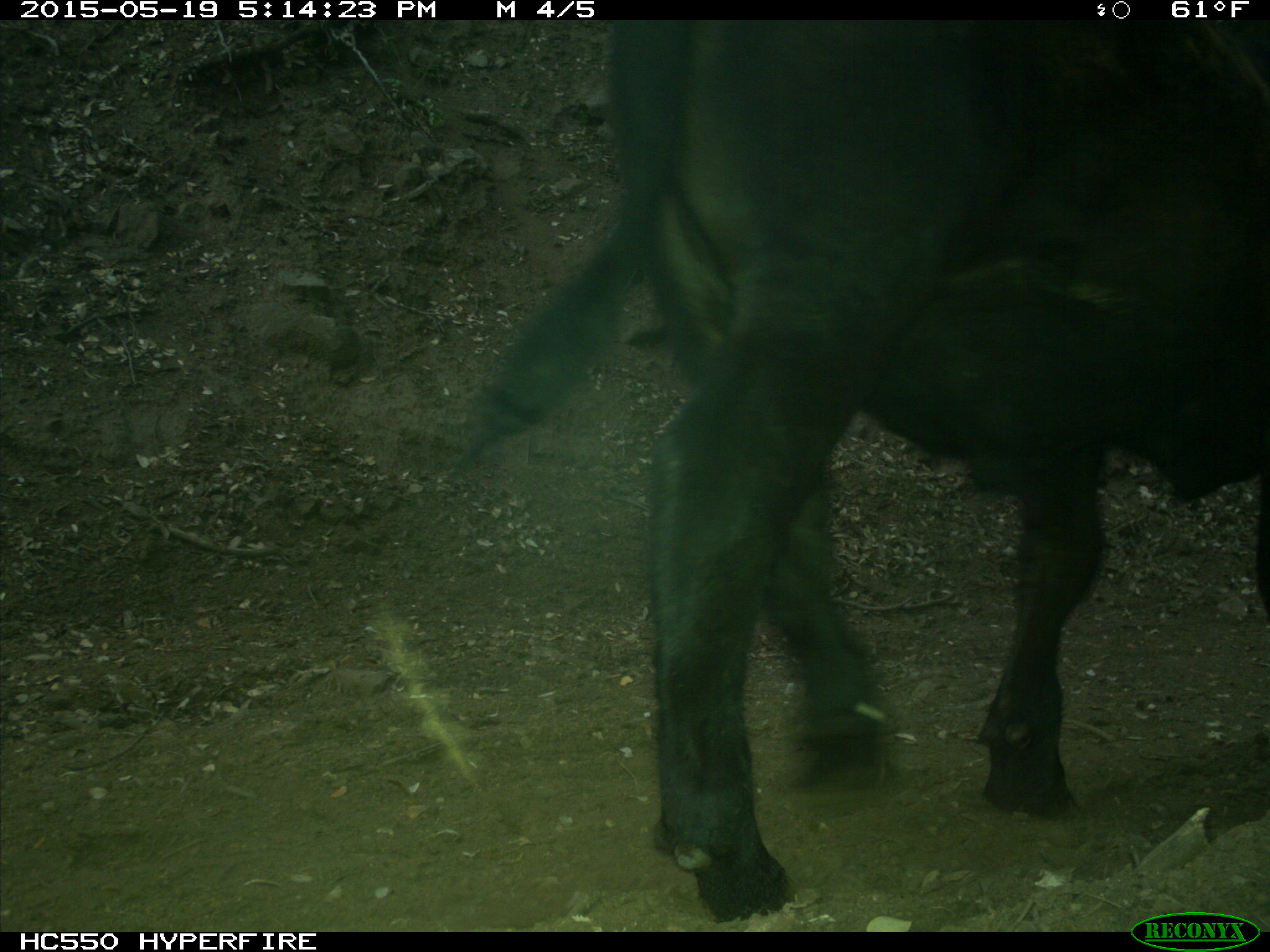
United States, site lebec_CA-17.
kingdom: Animalia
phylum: Chordata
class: Mammalia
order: Artiodactyla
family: Bovidae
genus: Bos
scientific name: Bos taurus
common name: domestic cow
Bos taurus (domestic cow).